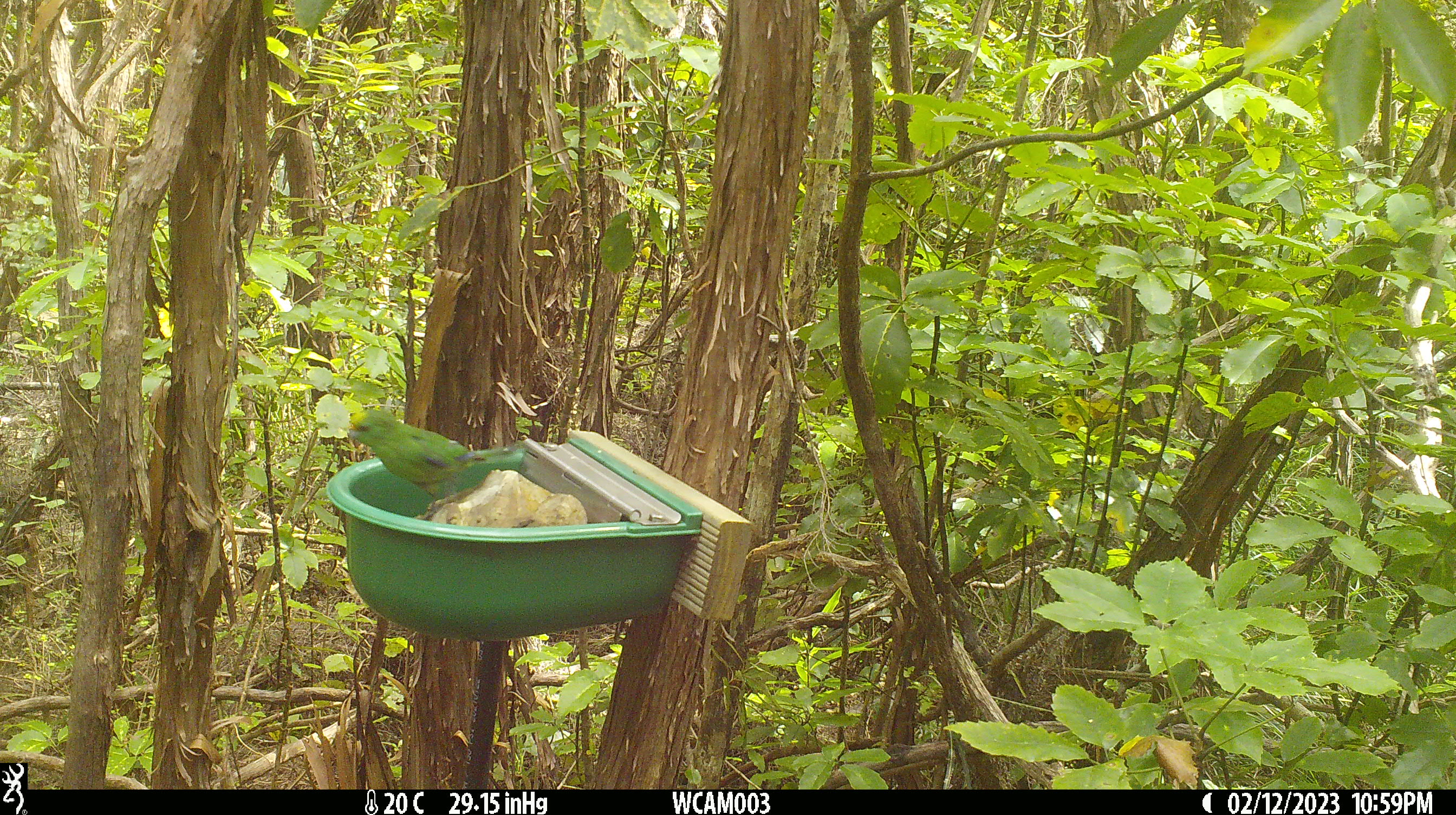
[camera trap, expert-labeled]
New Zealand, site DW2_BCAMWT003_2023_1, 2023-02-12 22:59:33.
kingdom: Animalia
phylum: Chordata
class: Aves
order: Psittaciformes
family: Psittaculidae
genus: Cyanoramphus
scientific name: Cyanoramphus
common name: parakeet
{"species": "parakeet (Cyanoramphus)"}